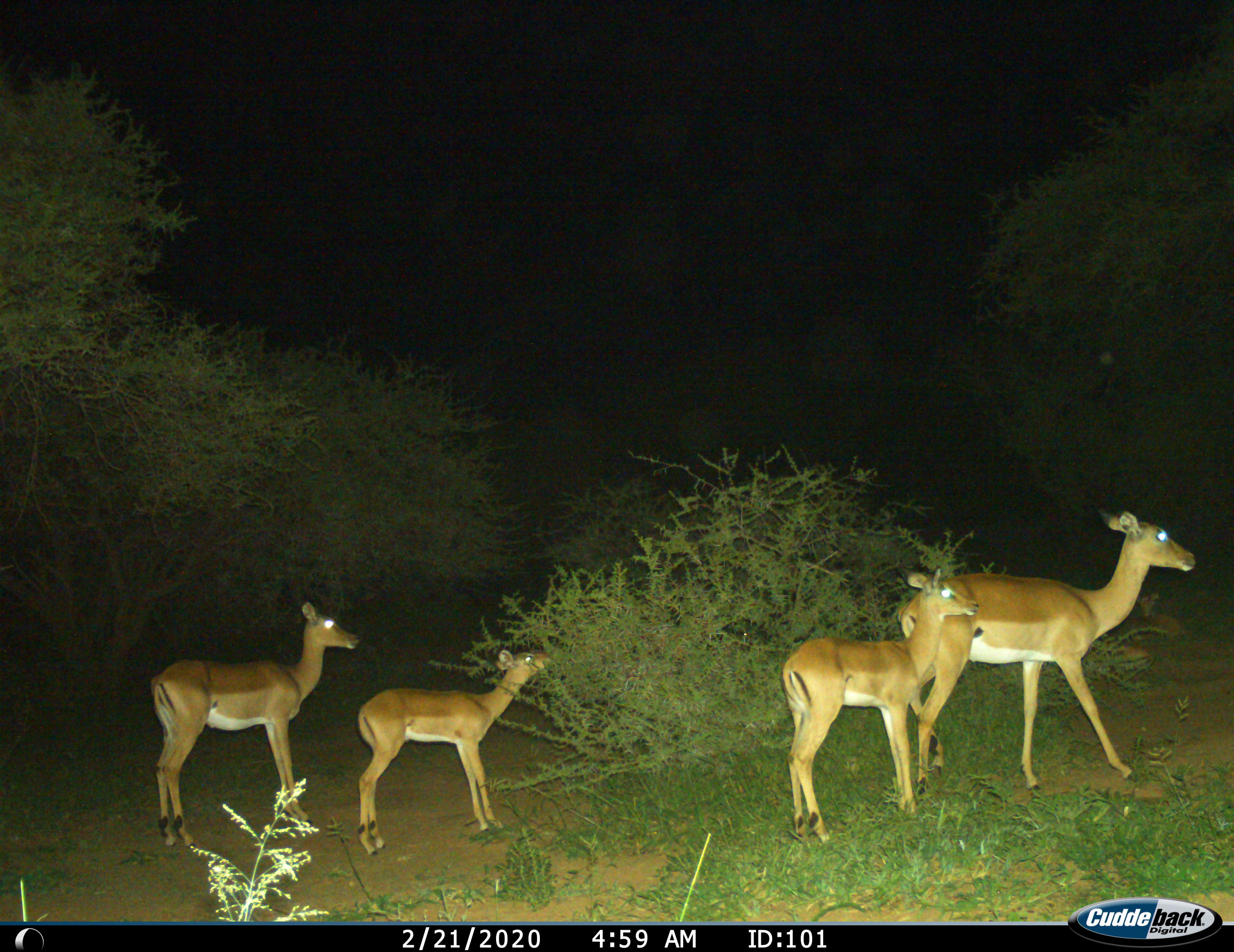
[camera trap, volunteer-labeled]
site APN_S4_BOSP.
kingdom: Animalia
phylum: Chordata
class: Mammalia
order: Artiodactyla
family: Bovidae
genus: Aepyceros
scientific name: Aepyceros melampus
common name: impala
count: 4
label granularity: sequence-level